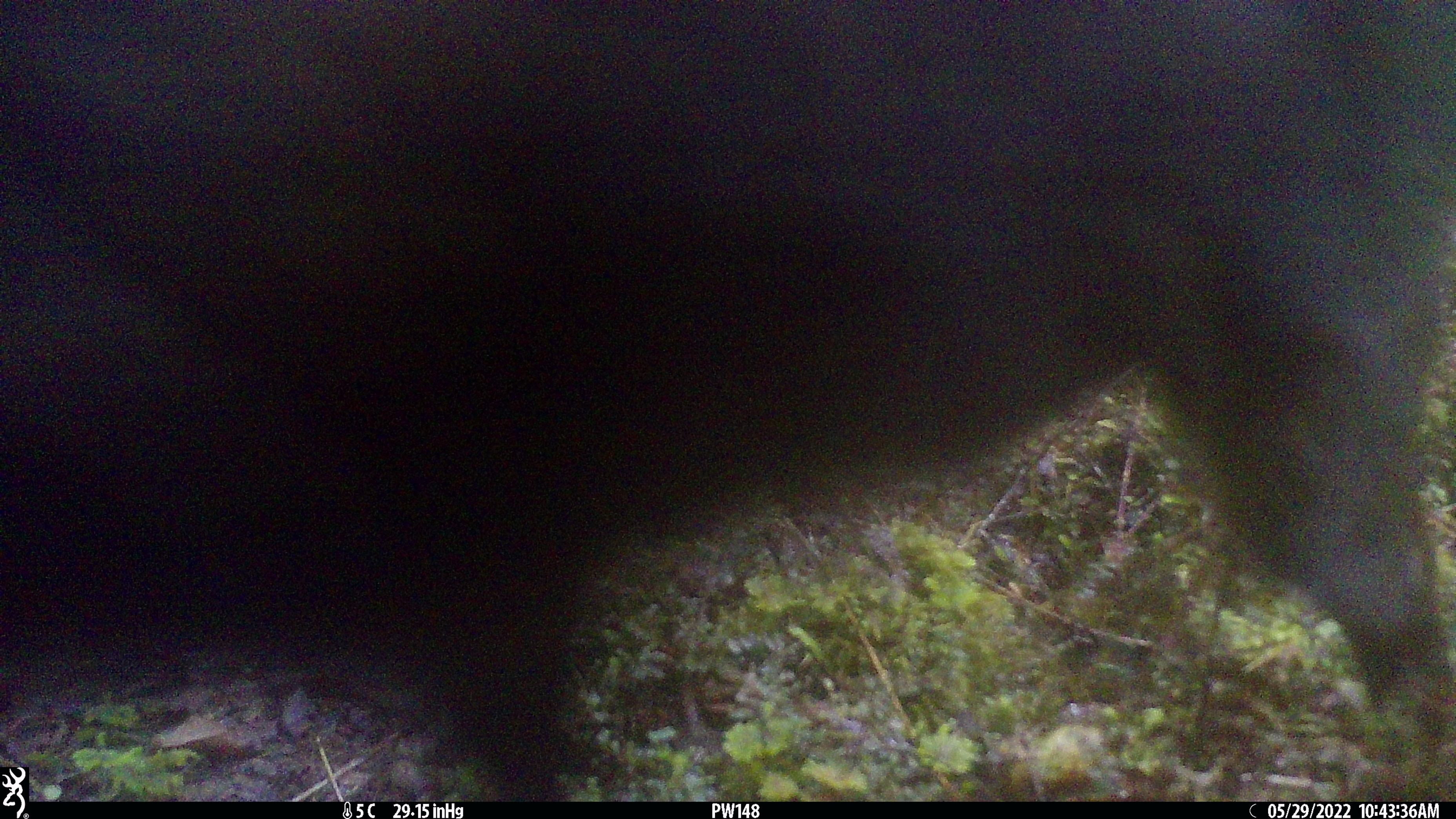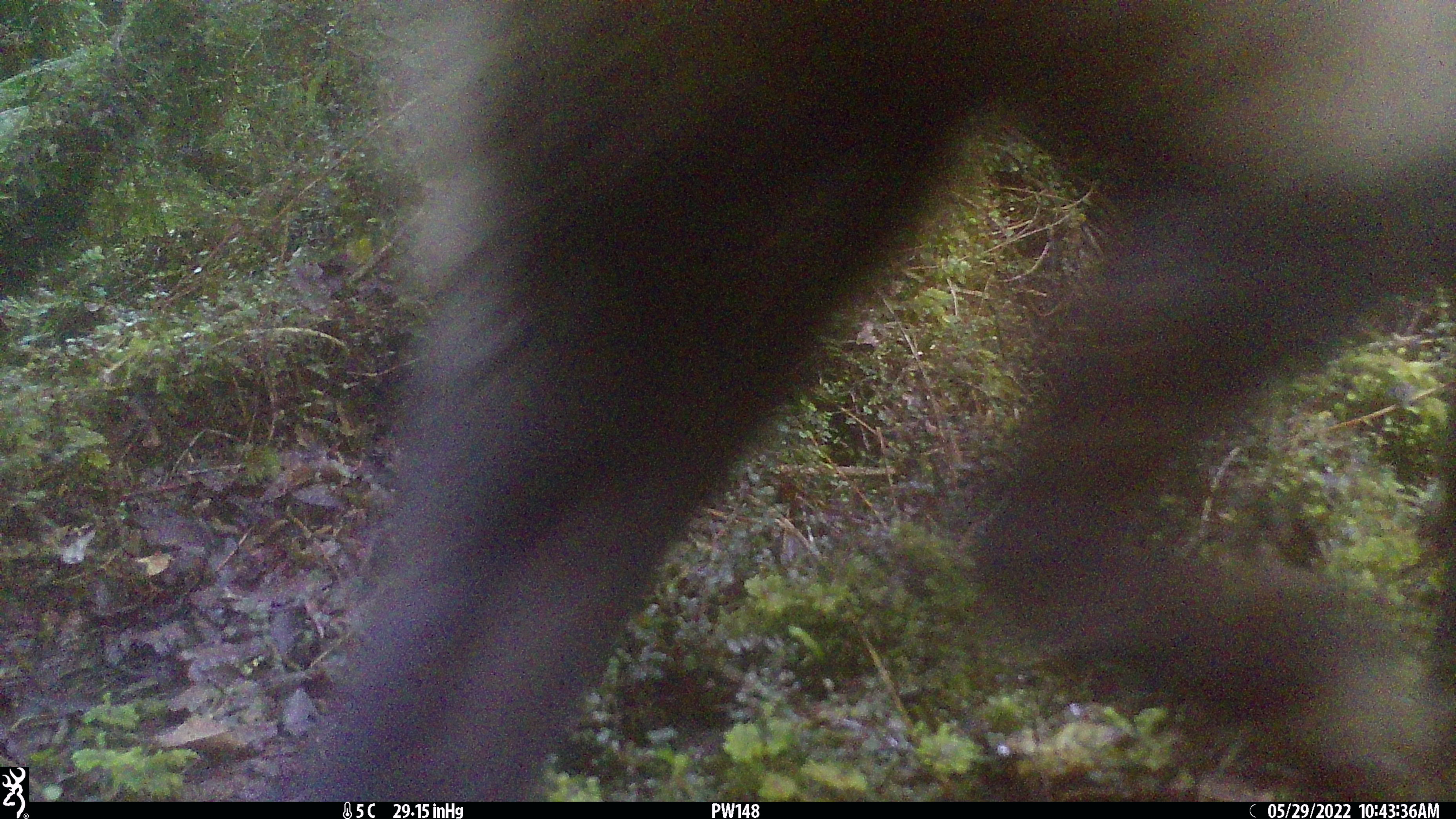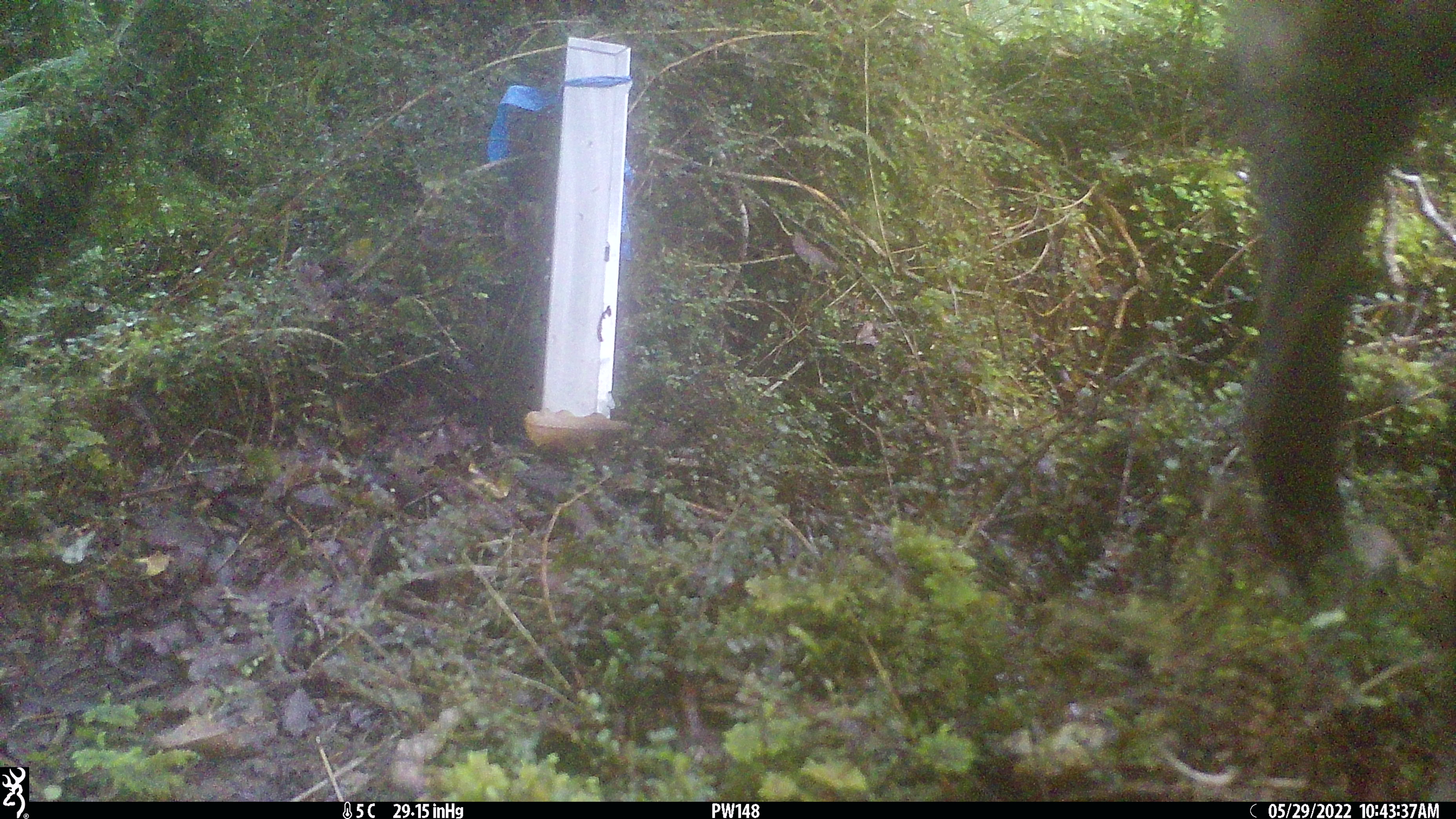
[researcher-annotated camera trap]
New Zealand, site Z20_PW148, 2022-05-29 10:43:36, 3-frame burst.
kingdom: Animalia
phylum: Chordata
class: Mammalia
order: Artiodactyla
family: Bovidae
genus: Rupicapra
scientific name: Rupicapra rupicapra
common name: alpine chamois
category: chamois